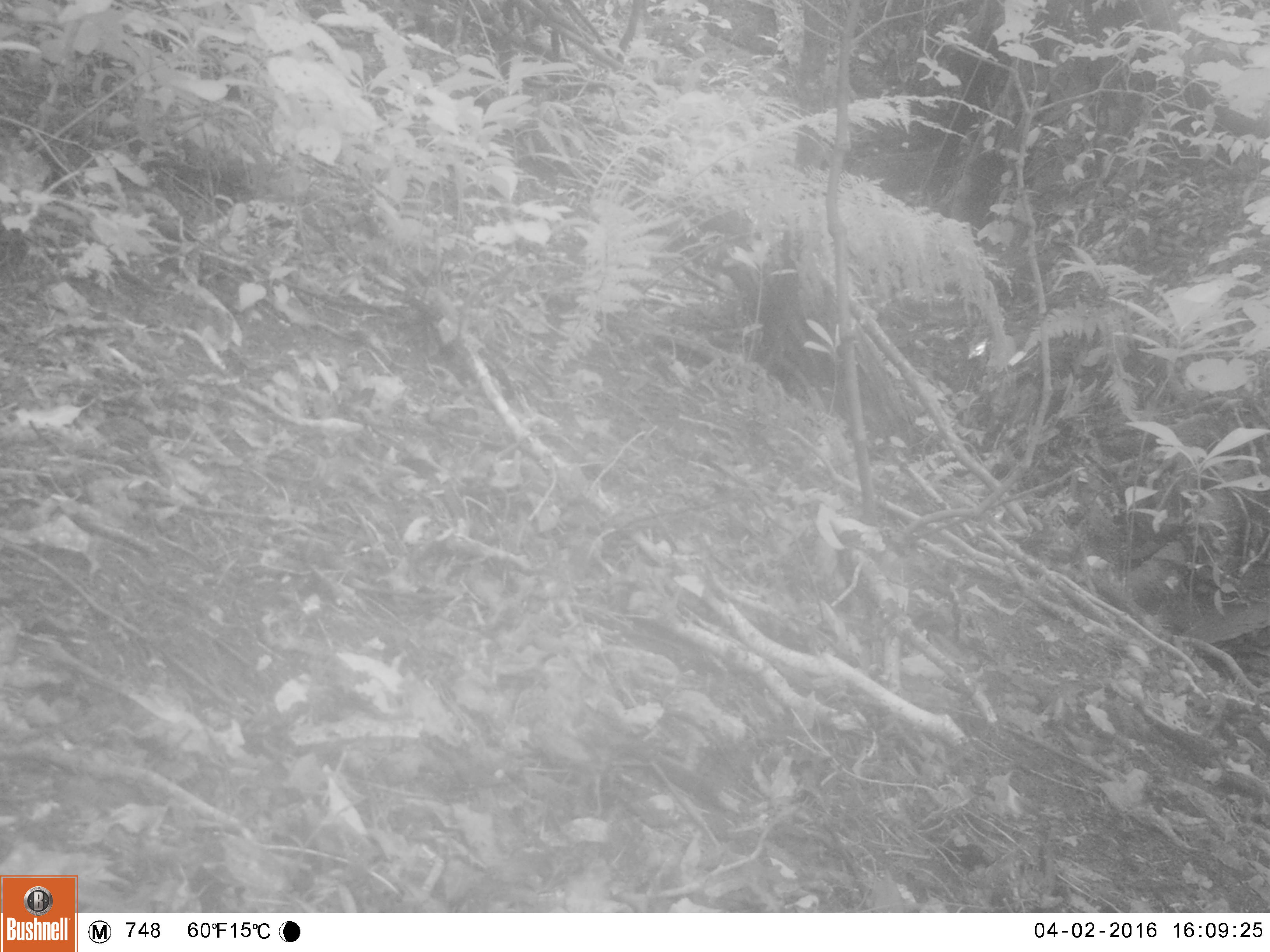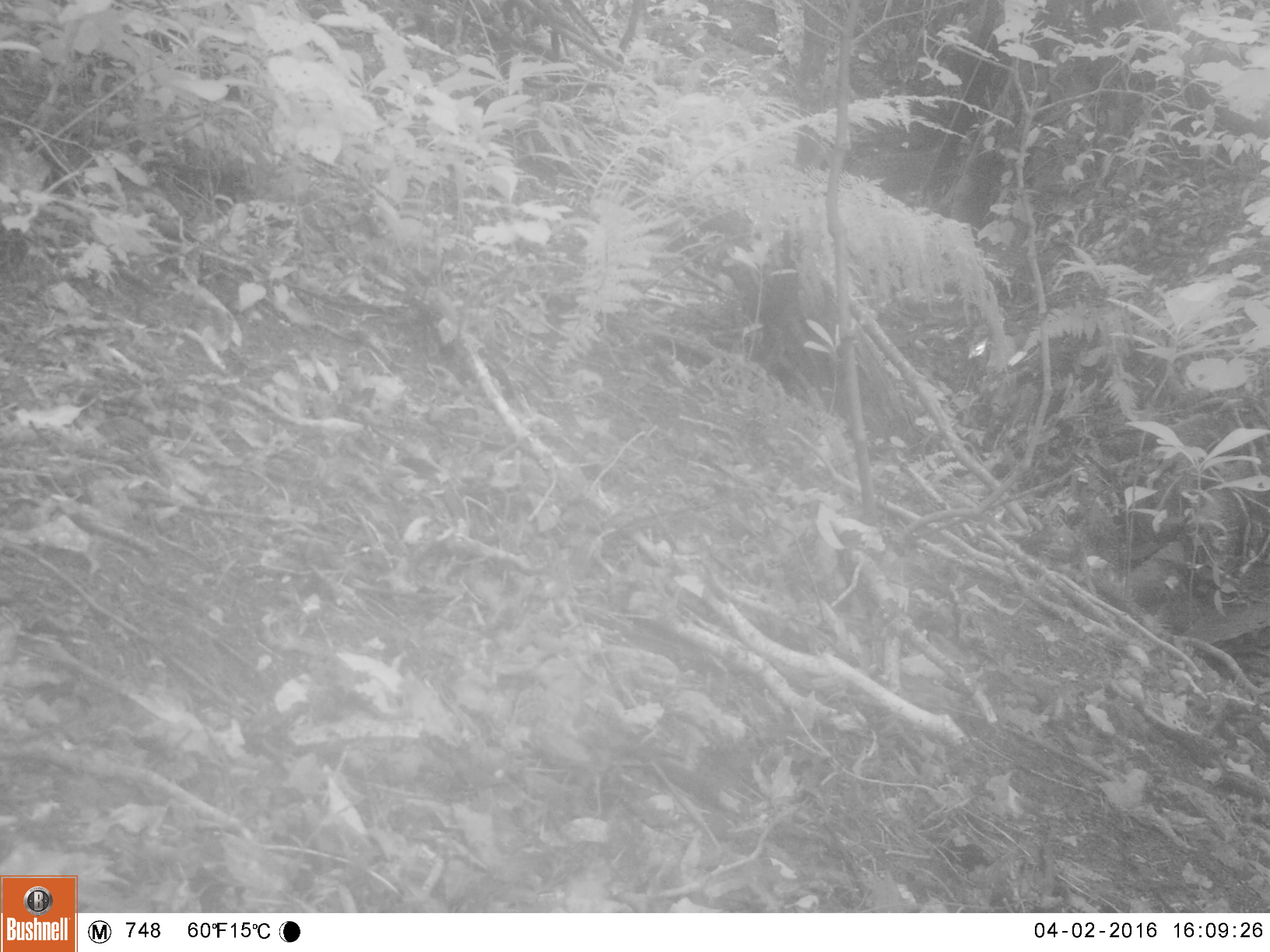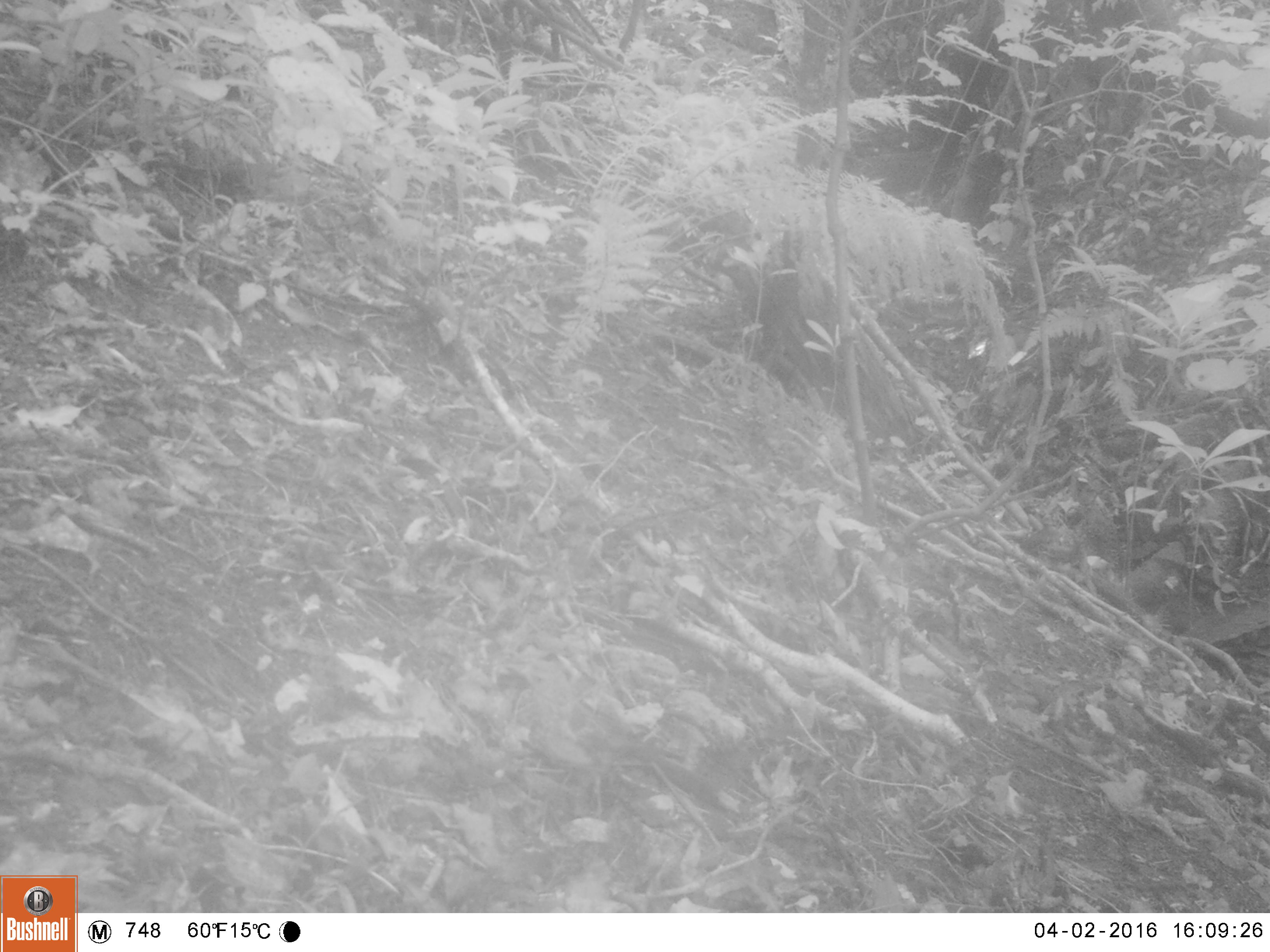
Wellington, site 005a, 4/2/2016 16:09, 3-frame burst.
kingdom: Animalia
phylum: Chordata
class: Aves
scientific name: Aves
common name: bird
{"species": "bird (Aves)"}